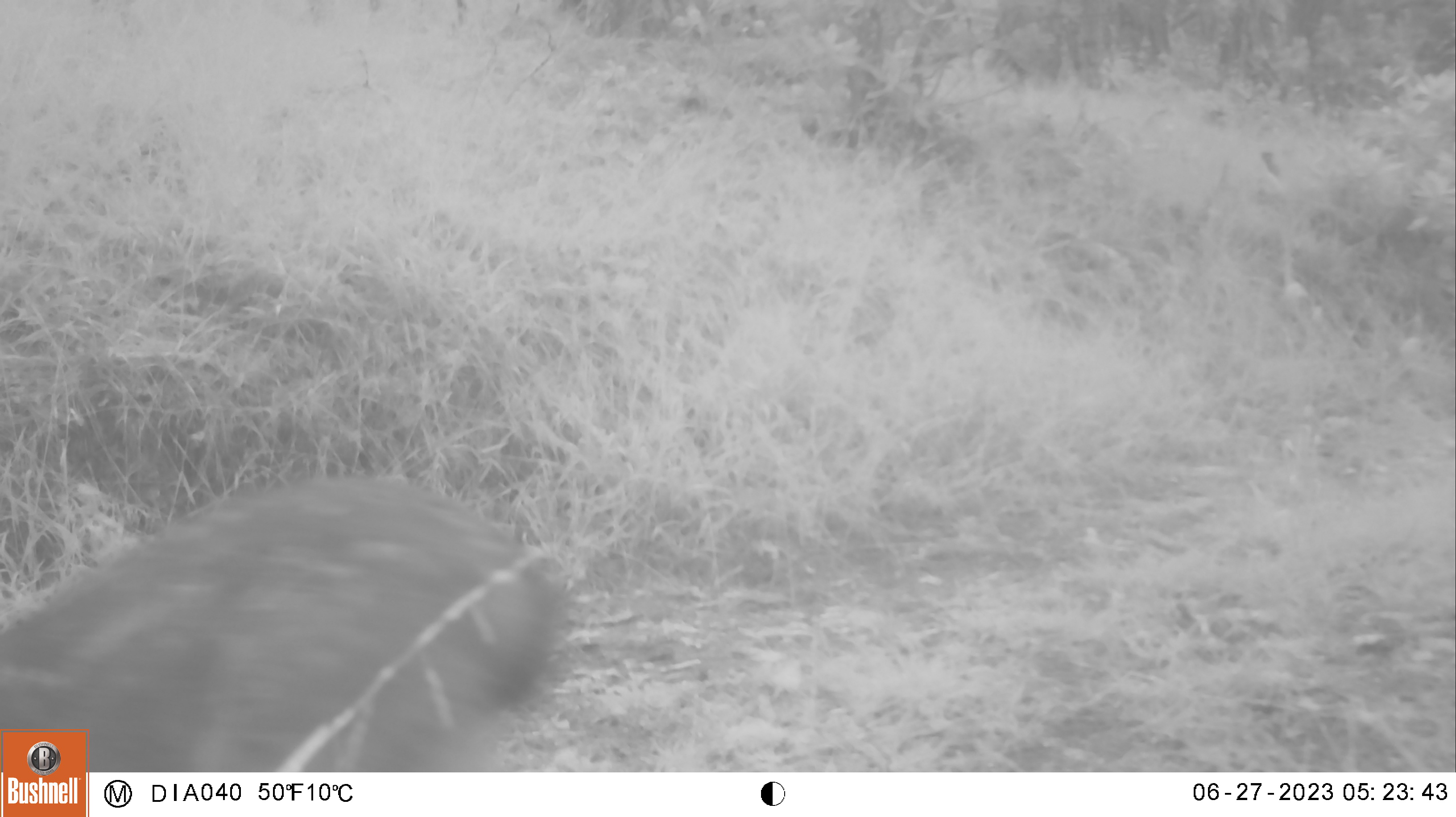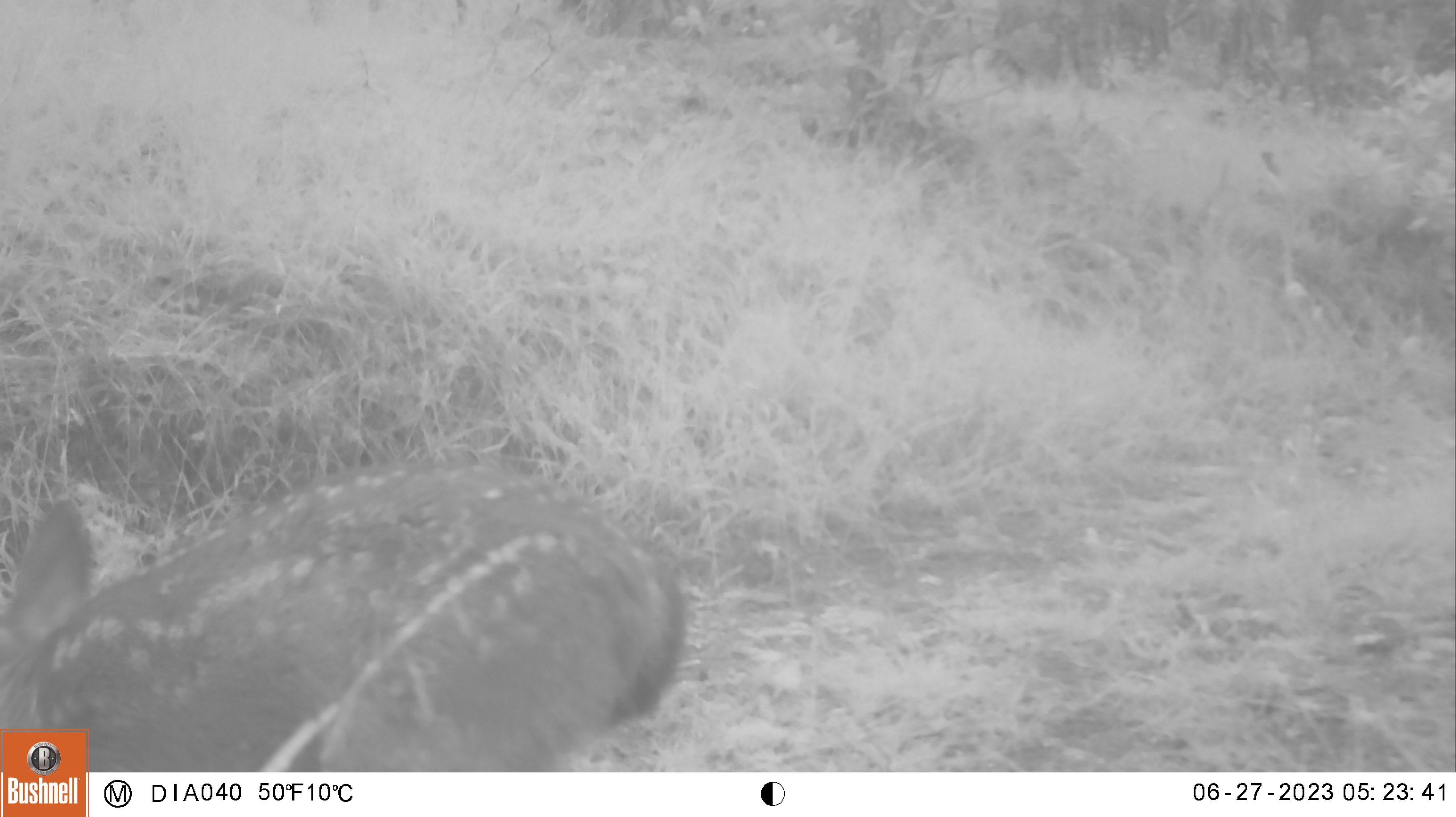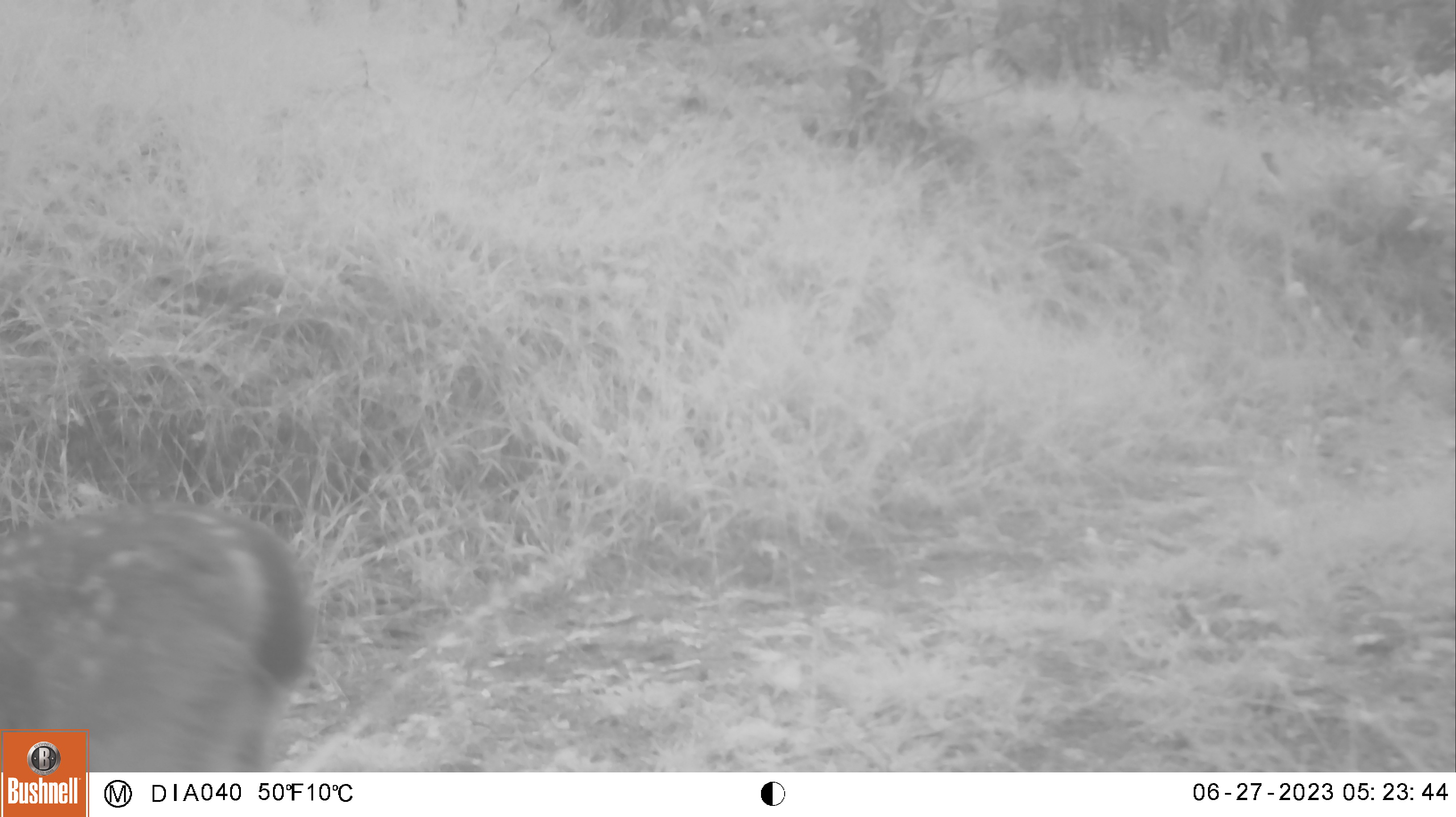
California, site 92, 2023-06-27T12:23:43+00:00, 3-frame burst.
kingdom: Animalia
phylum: Chordata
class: Mammalia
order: Artiodactyla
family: Cervidae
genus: Odocoileus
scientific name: Odocoileus hemionus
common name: mule deer